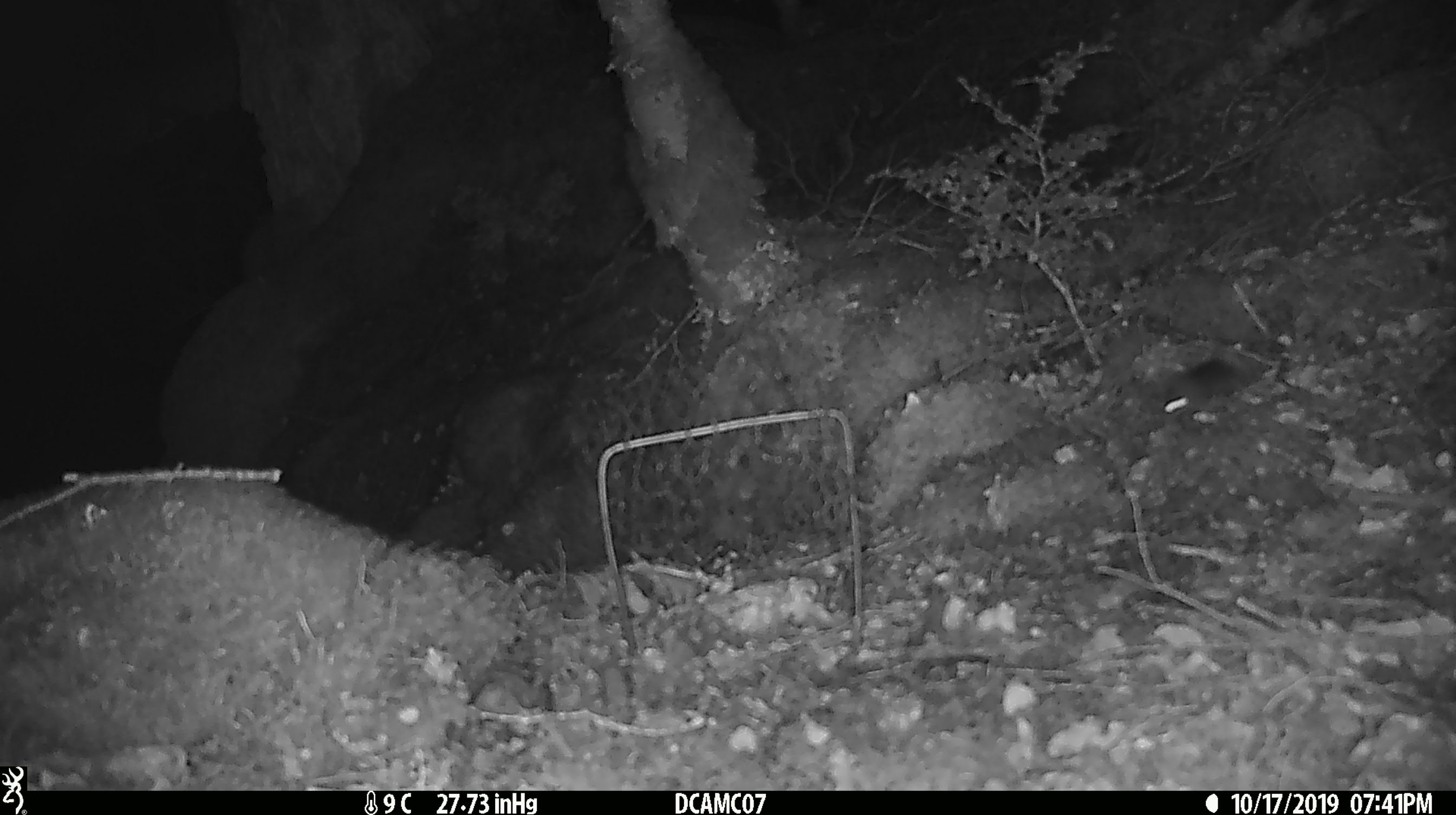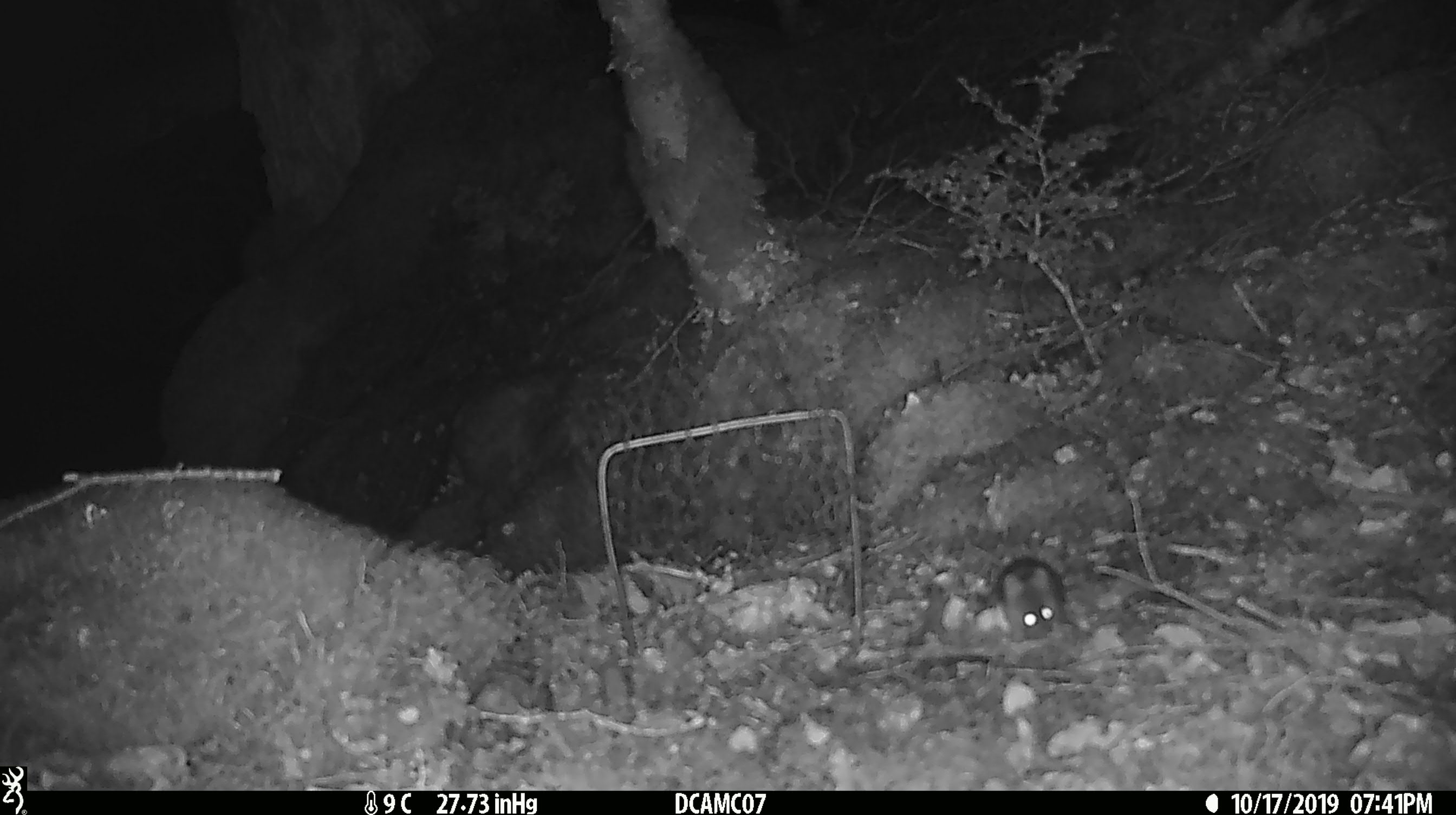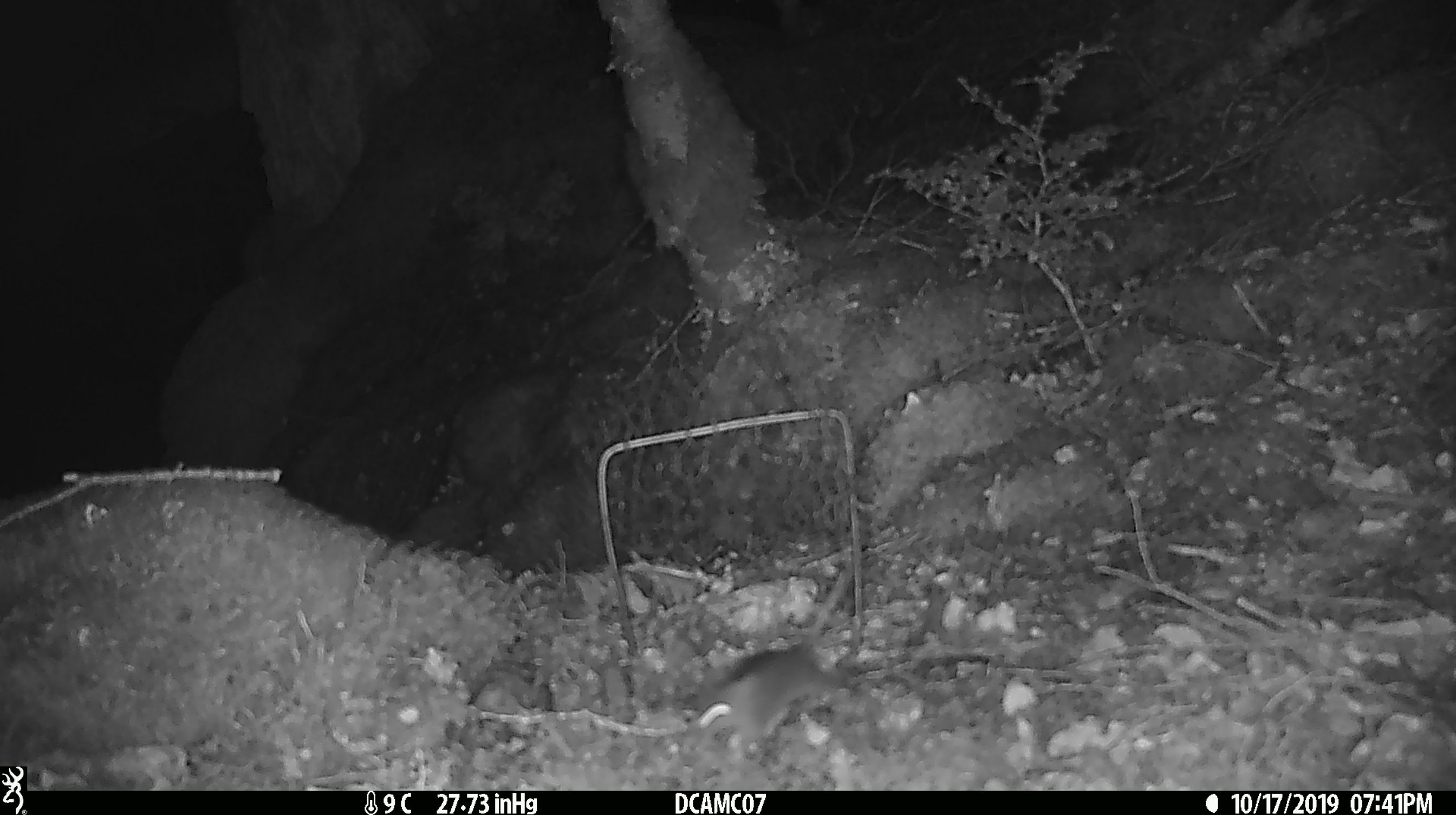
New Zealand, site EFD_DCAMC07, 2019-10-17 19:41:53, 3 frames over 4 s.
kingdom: Animalia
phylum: Chordata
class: Mammalia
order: Rodentia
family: Muridae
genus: Mus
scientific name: Mus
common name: mouse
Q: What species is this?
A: Mouse (Mus).